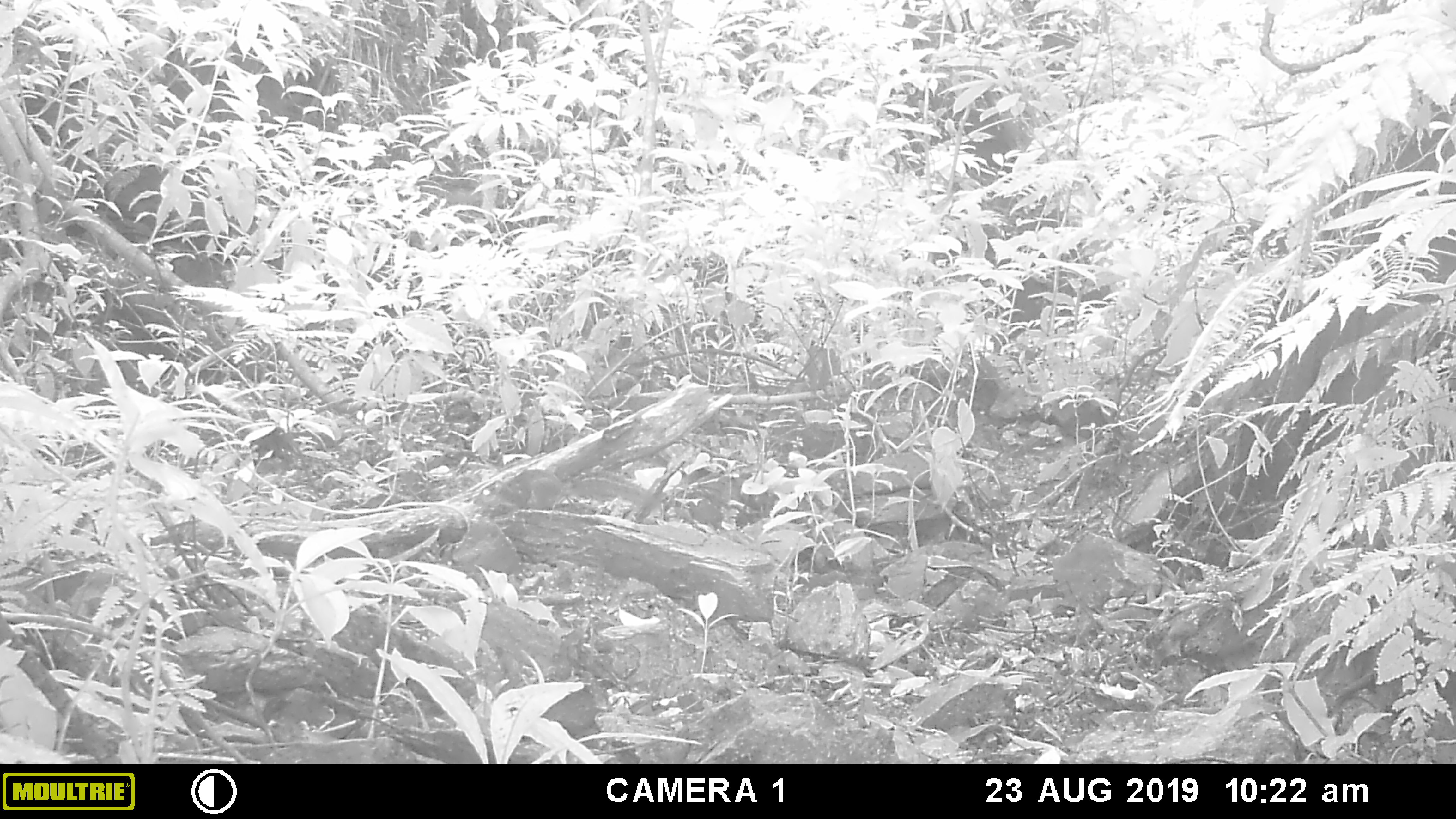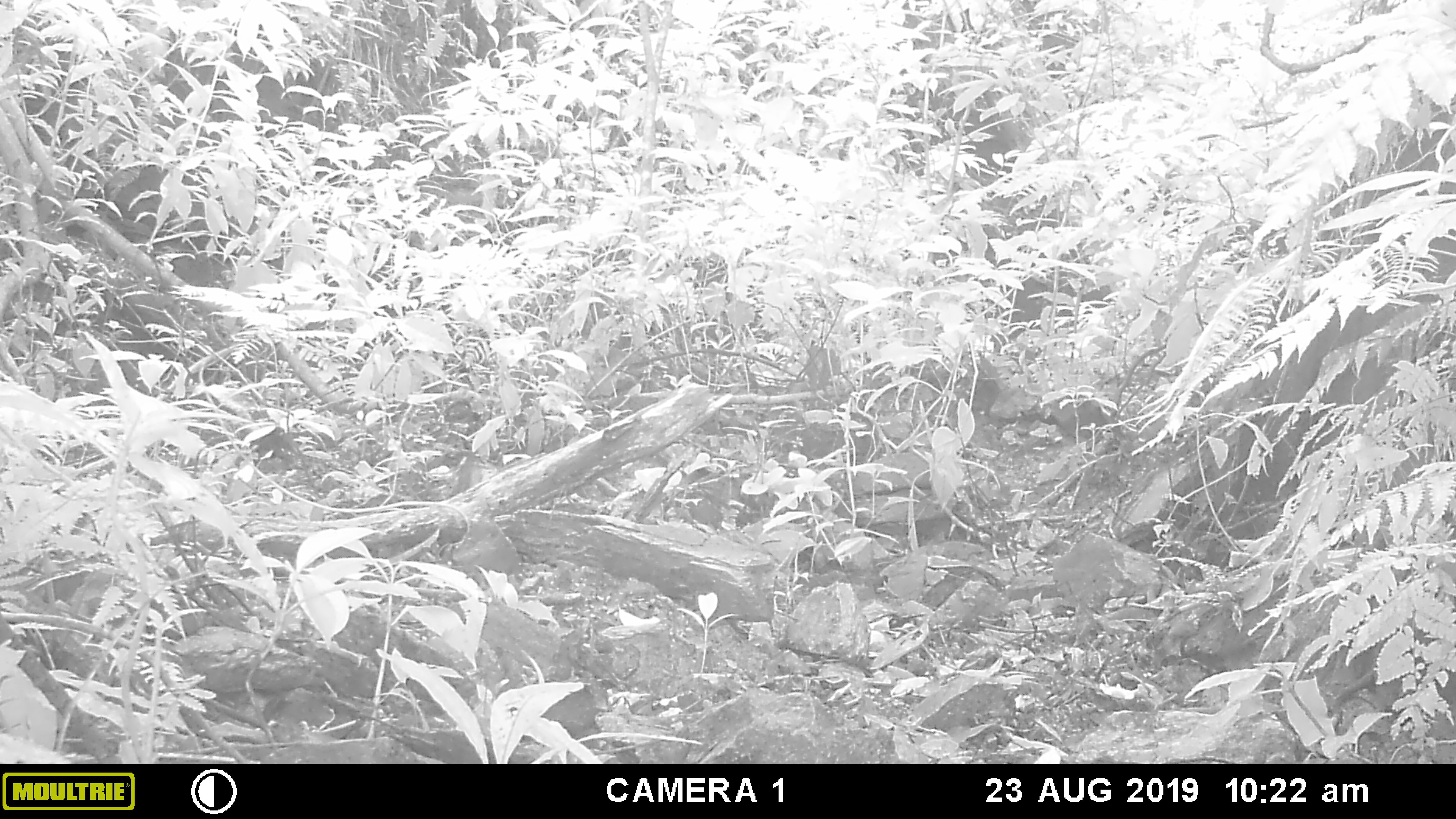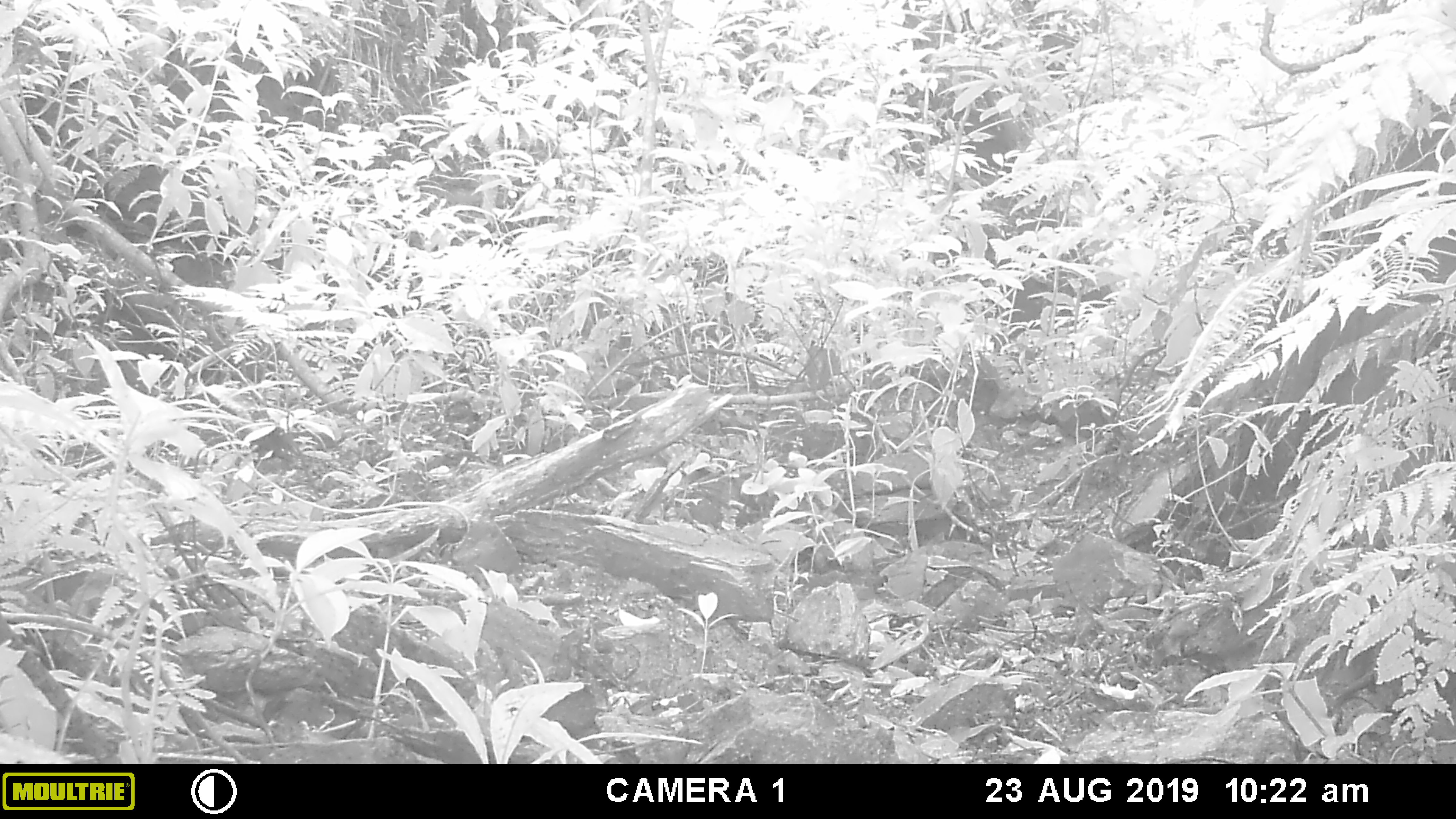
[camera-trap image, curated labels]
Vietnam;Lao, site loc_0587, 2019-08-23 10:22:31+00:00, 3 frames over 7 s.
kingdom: Animalia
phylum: Chordata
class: Mammalia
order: Rodentia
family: Sciuridae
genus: Dremomys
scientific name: Dremomys rufigenis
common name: red-cheeked squirrel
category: red cheeked squirrel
Red cheeked squirrel (red-cheeked squirrel) (Dremomys rufigenis). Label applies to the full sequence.